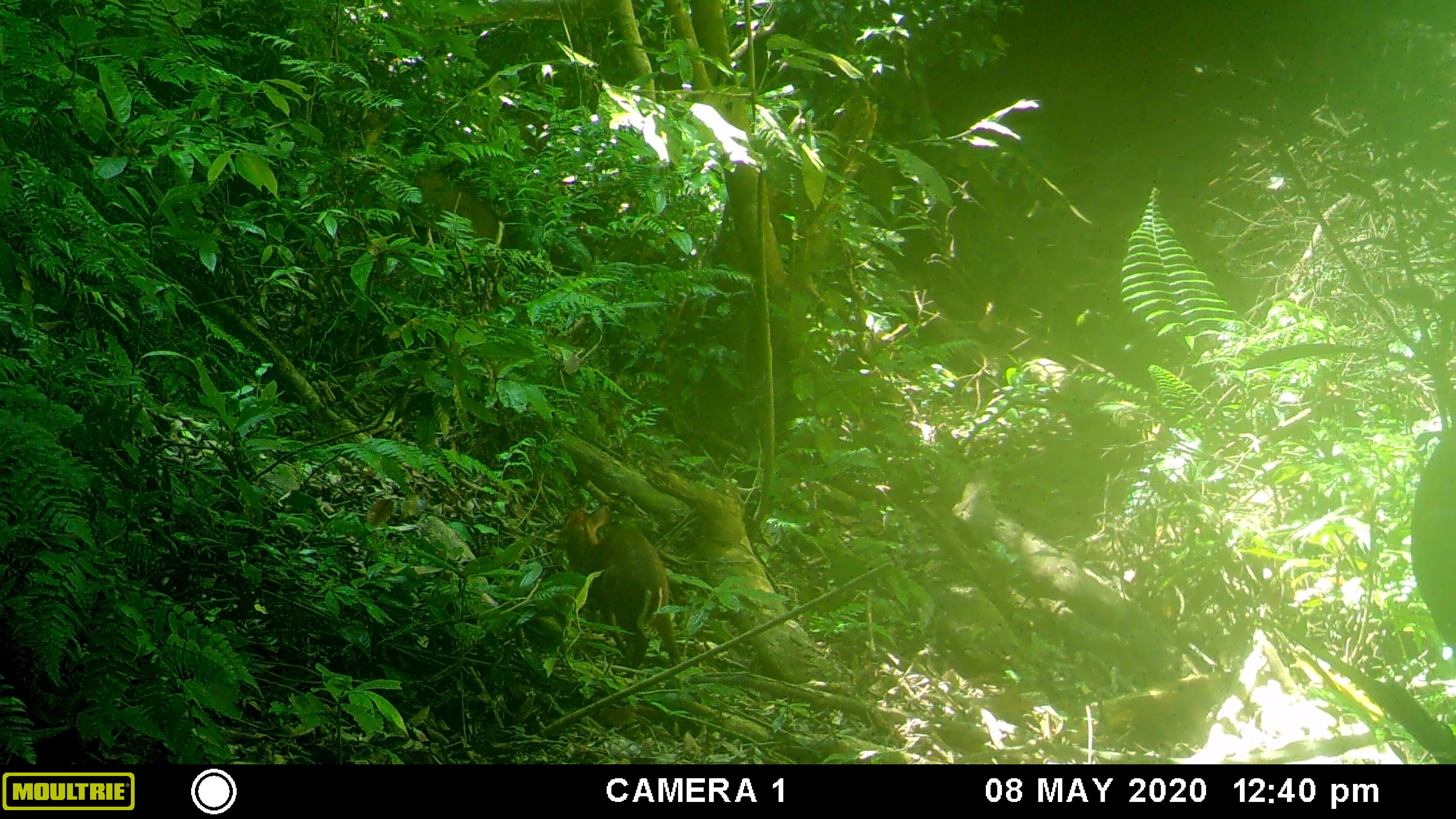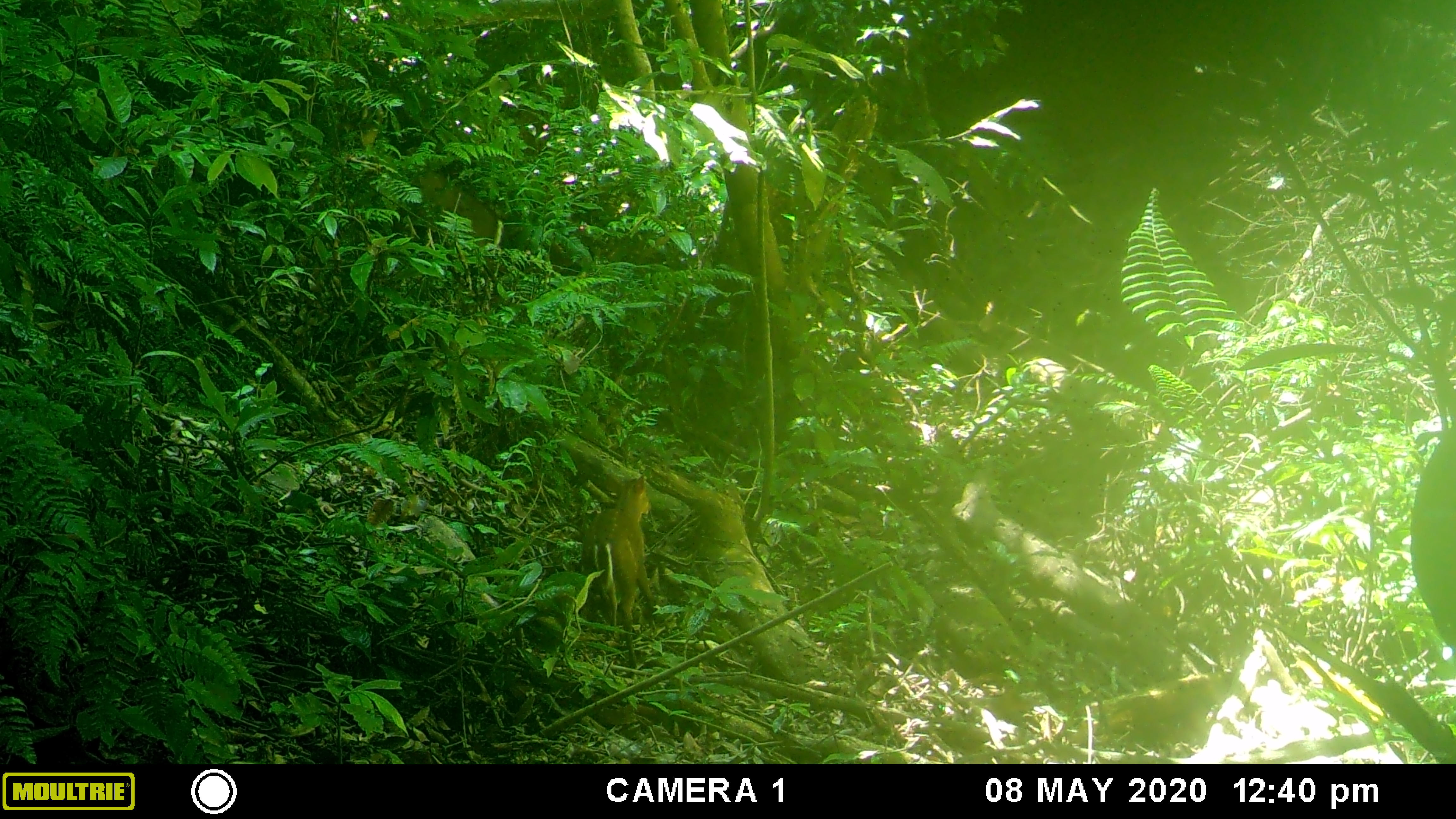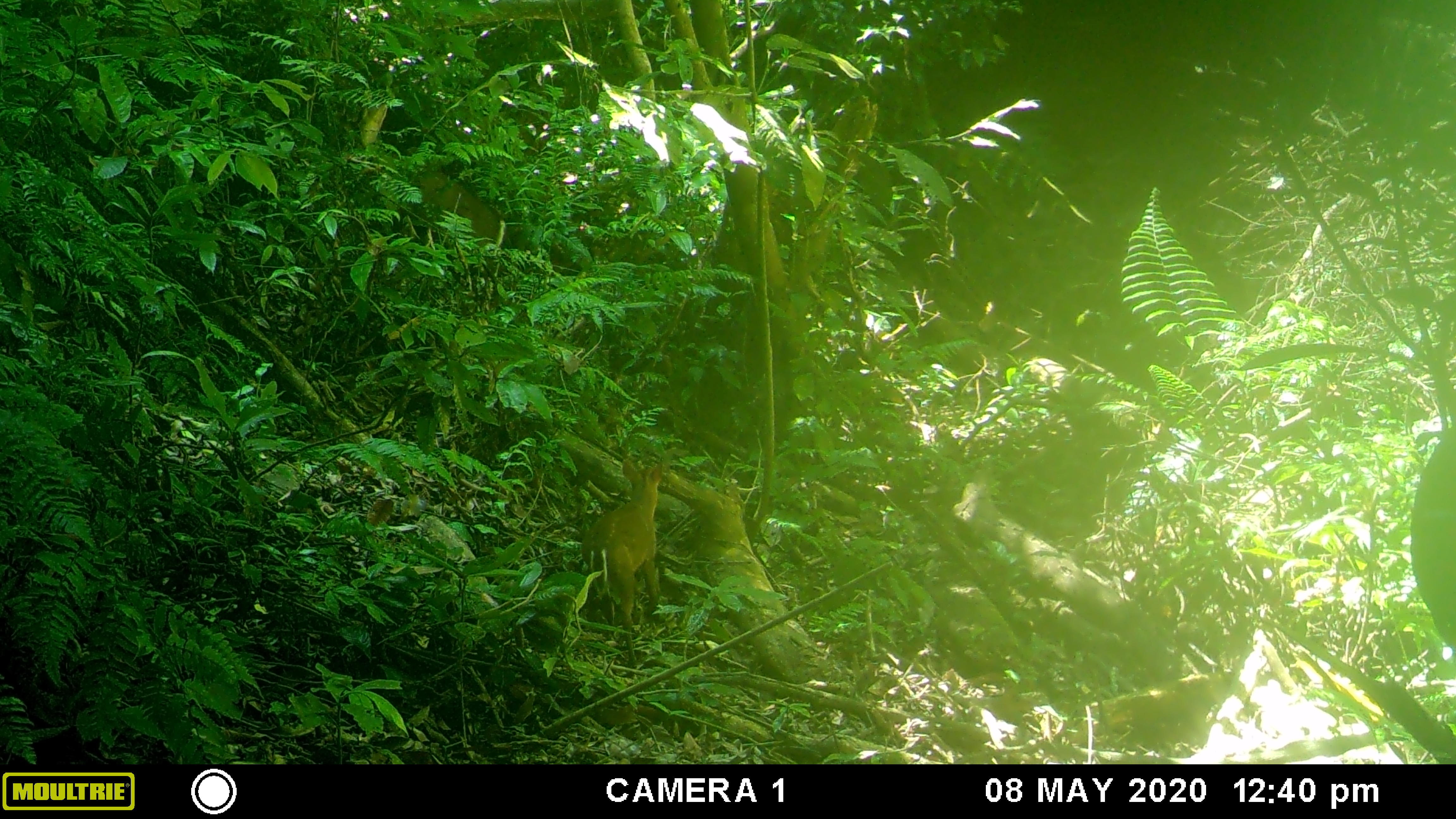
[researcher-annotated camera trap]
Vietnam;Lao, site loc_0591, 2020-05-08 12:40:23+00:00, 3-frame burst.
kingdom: Animalia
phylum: Chordata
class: Mammalia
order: Artiodactyla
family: Cervidae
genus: Muntiacus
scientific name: Muntiacus rooseveltorum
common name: roosevelt's muntjac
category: roosevelts muntjac group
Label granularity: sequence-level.